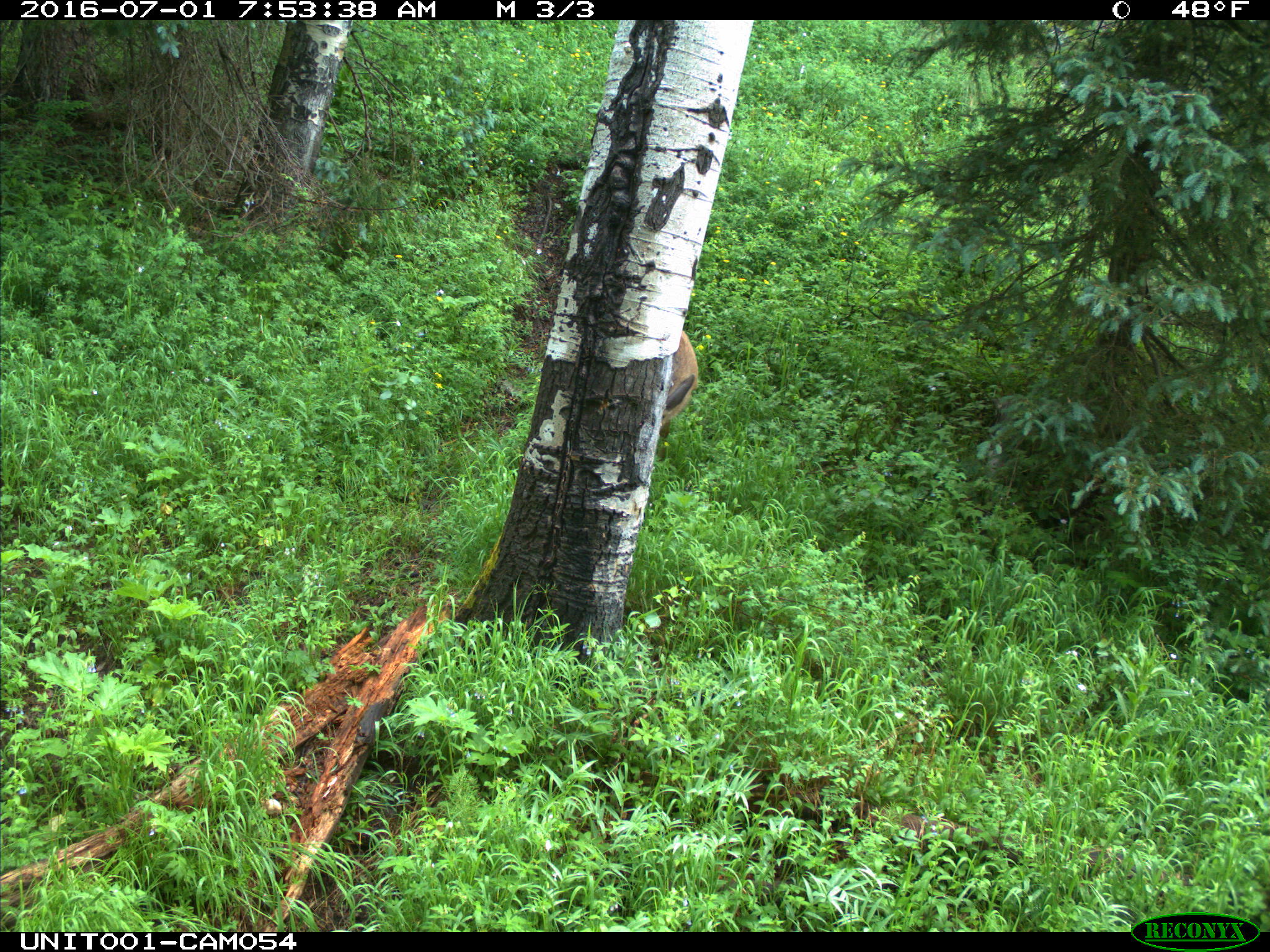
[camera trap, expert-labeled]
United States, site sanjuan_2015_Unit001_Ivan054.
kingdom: Animalia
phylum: Chordata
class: Mammalia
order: Artiodactyla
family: Cervidae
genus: Odocoileus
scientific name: Odocoileus hemionus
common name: mule deer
Odocoileus hemionus (mule deer).